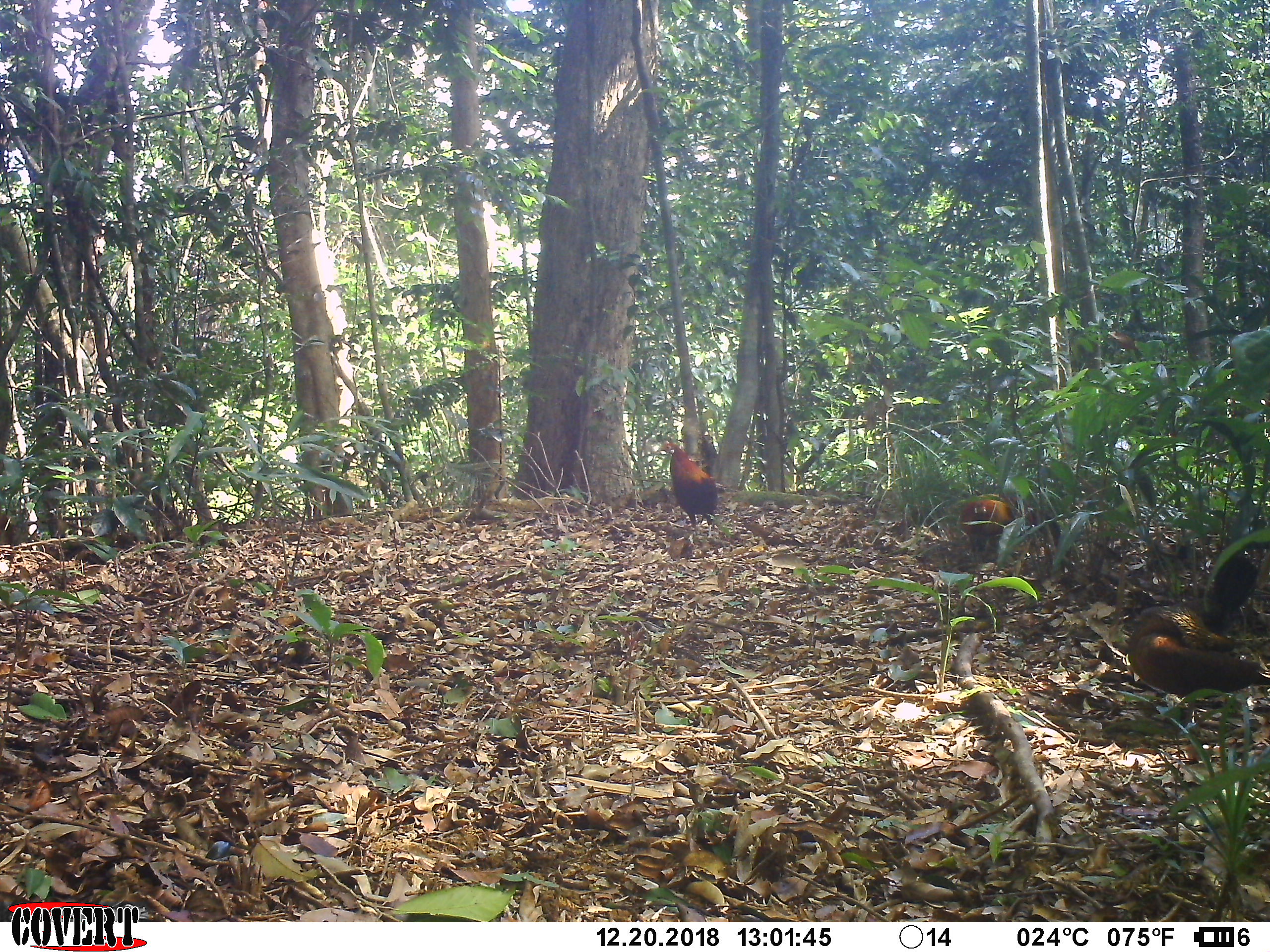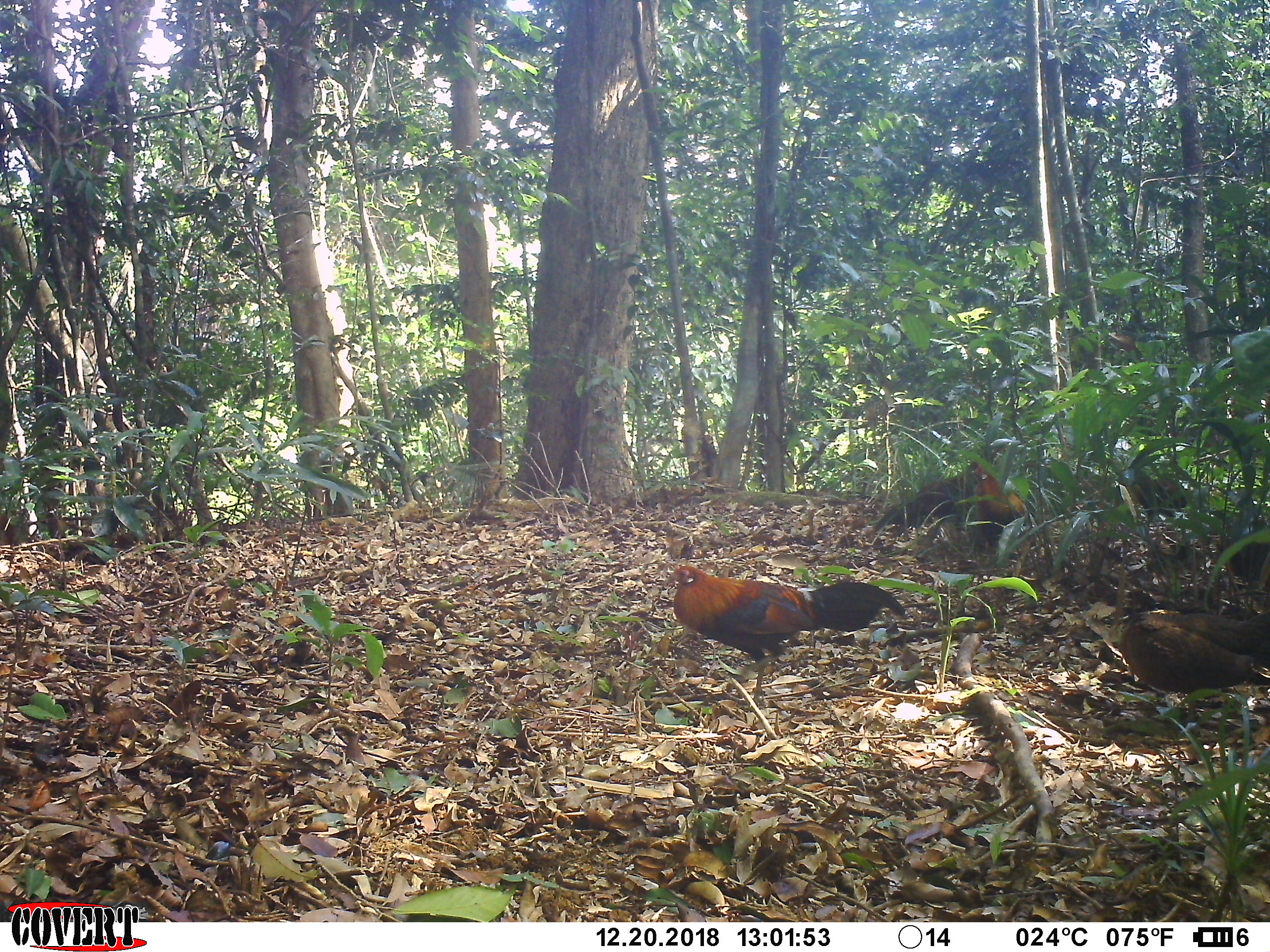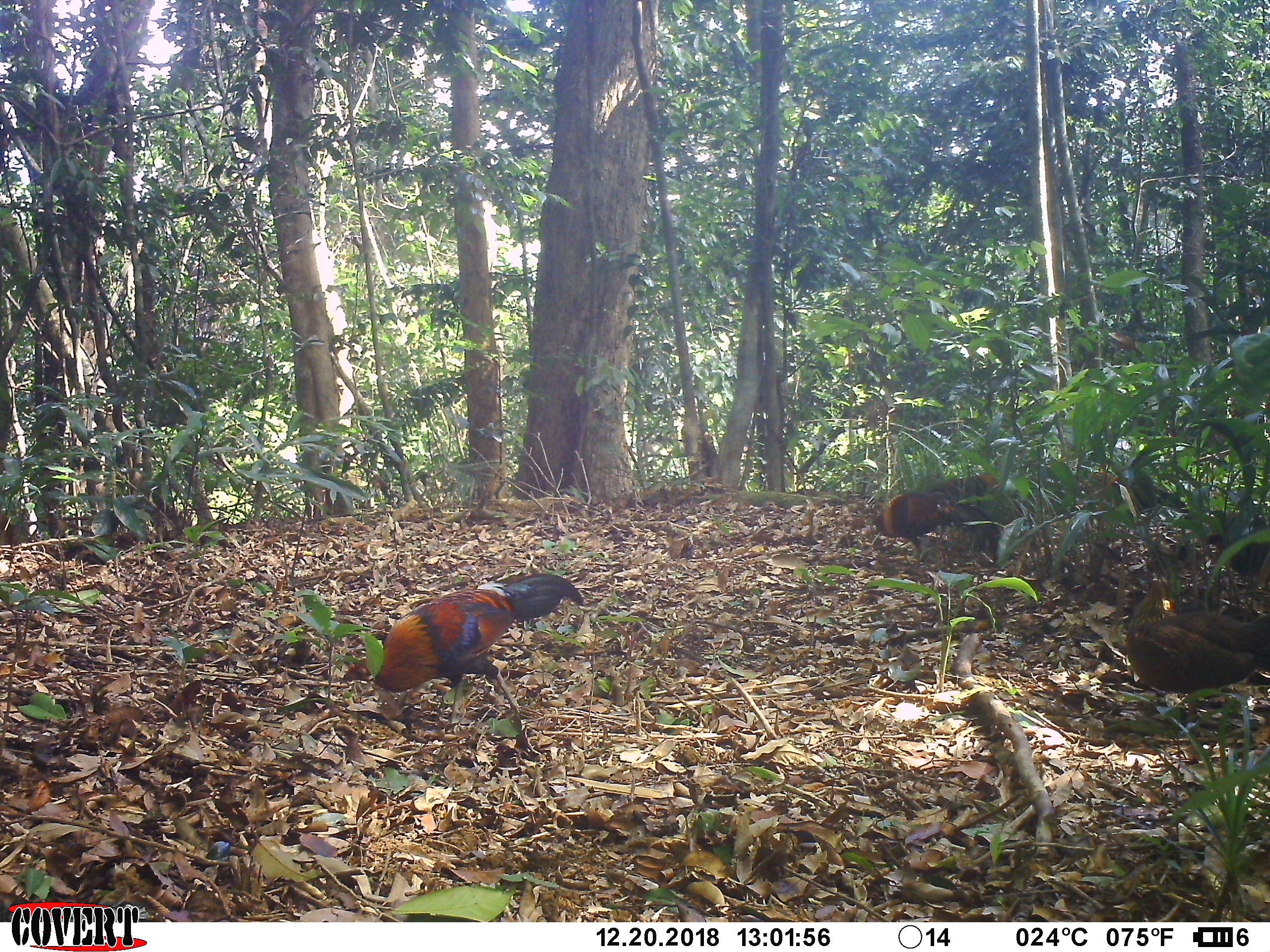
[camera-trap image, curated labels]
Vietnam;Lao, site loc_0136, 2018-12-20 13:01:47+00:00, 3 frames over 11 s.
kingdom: Animalia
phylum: Chordata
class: Aves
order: Galliformes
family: Phasianidae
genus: Gallus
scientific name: Gallus gallus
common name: red junglefowl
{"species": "red junglefowl (Gallus gallus)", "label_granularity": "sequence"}